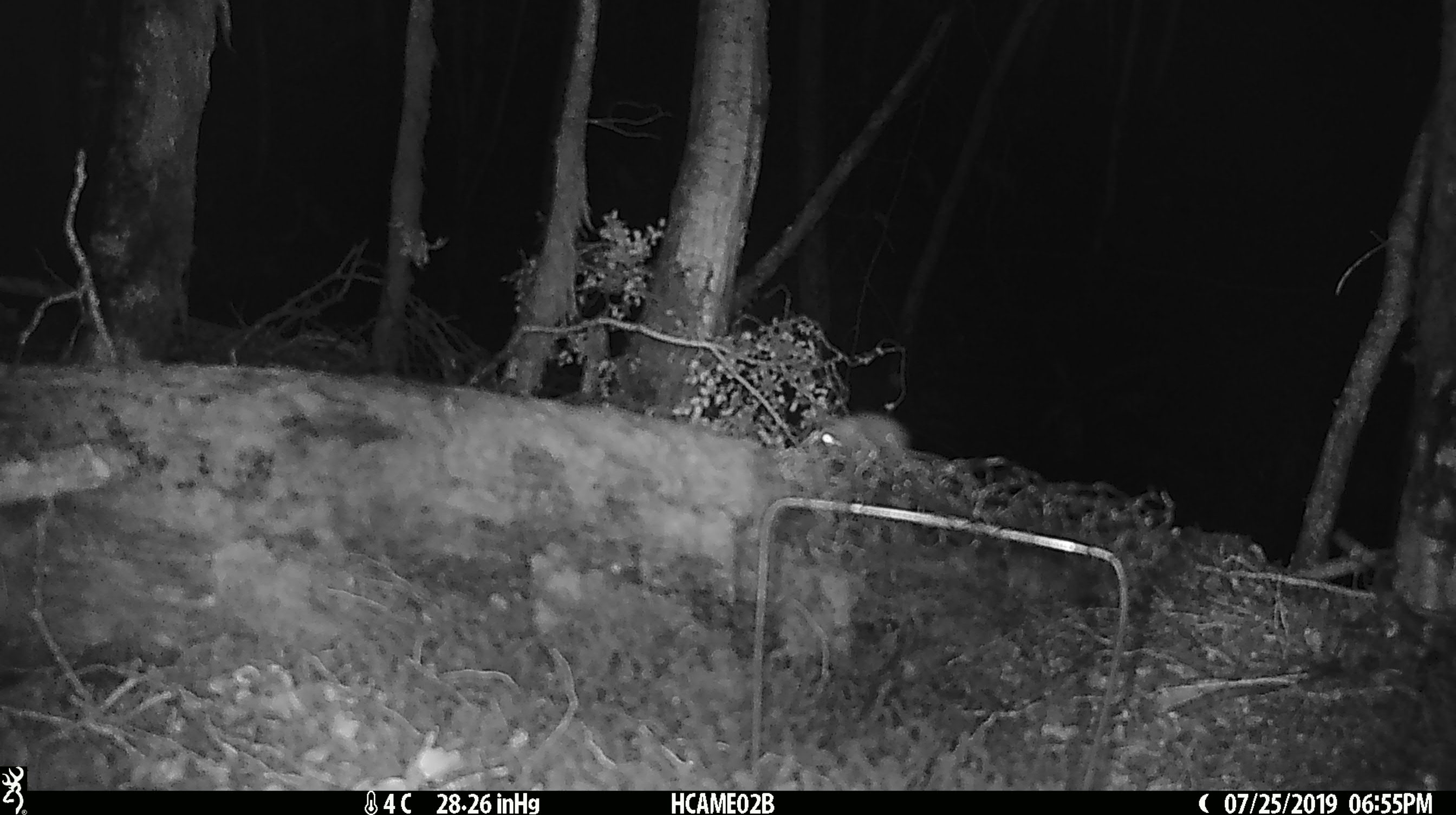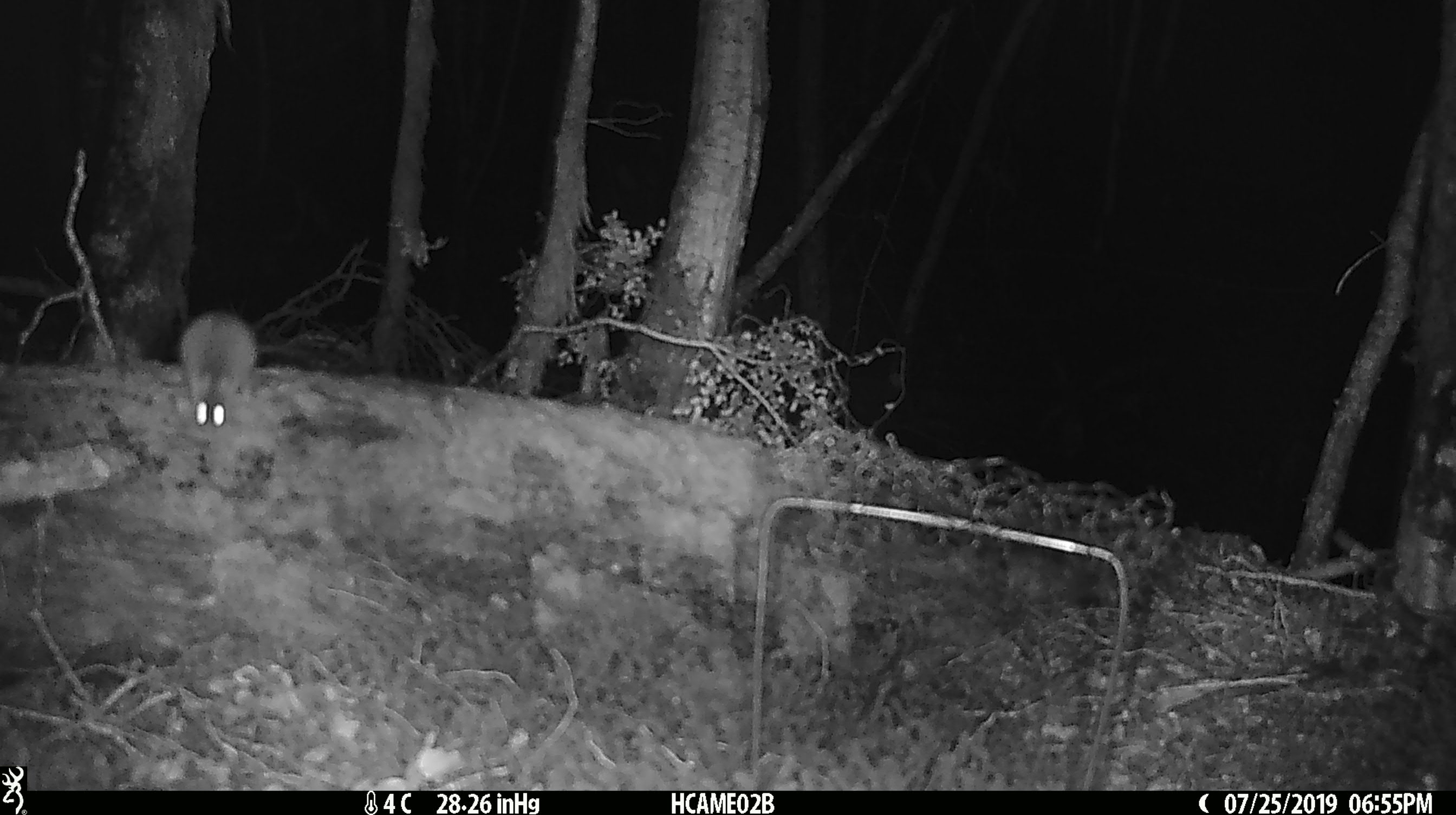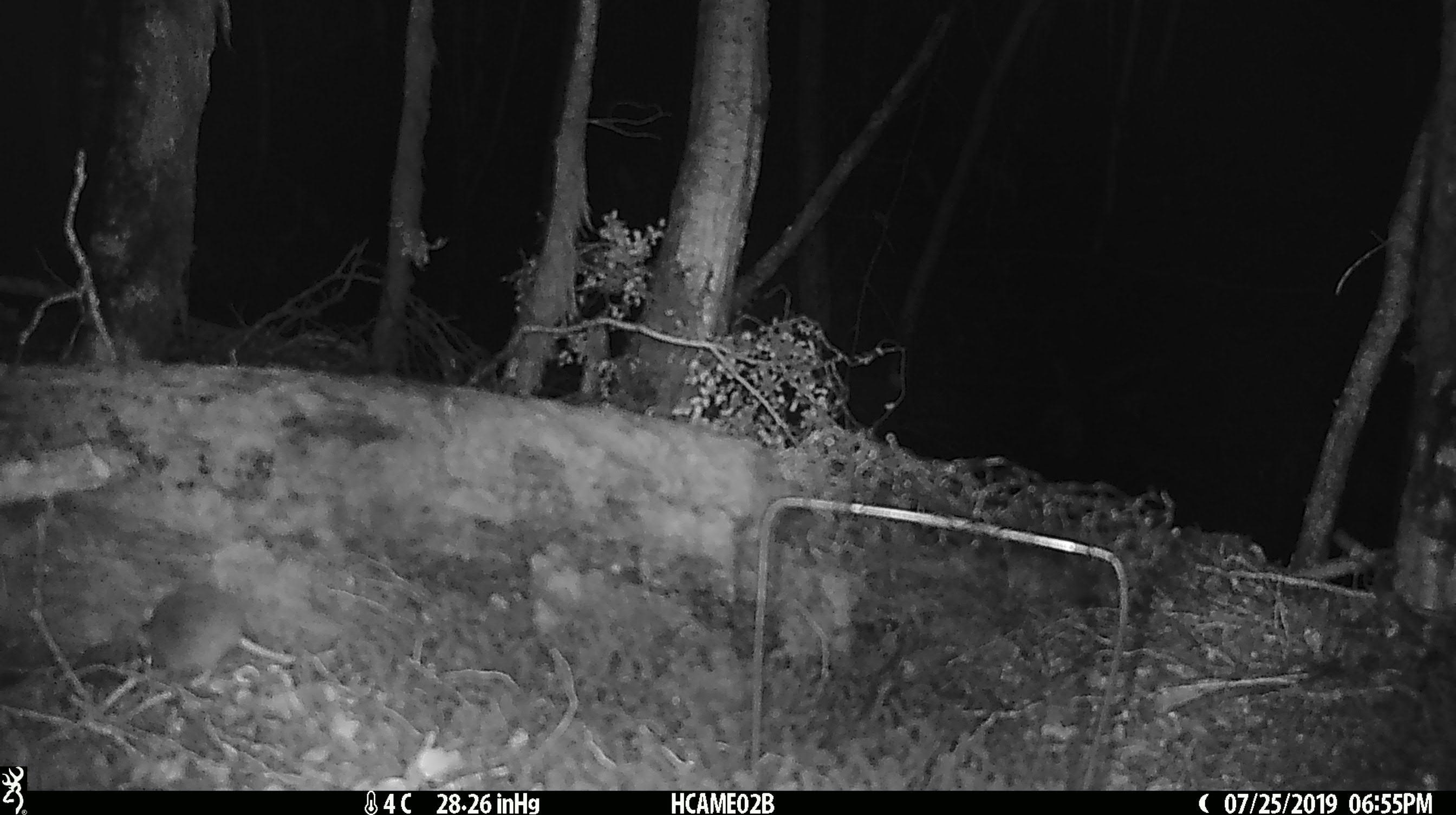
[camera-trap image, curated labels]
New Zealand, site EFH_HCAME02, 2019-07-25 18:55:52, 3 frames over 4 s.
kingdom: Animalia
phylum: Chordata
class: Mammalia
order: Rodentia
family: Muridae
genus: Mus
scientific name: Mus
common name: mouse